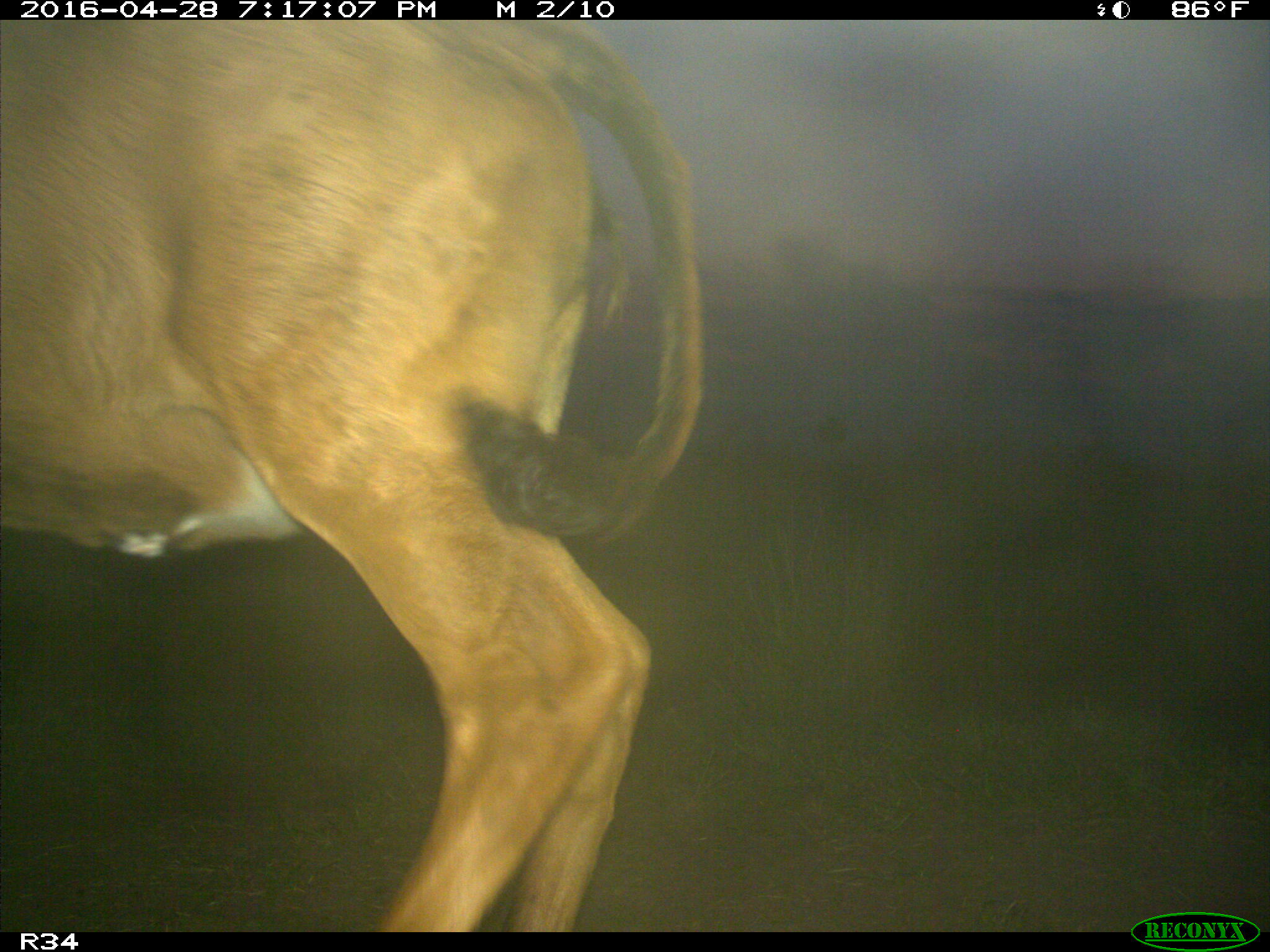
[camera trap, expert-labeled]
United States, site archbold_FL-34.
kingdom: Animalia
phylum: Chordata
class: Mammalia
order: Artiodactyla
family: Bovidae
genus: Bos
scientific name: Bos taurus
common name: domestic cow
Bos taurus (domestic cow).